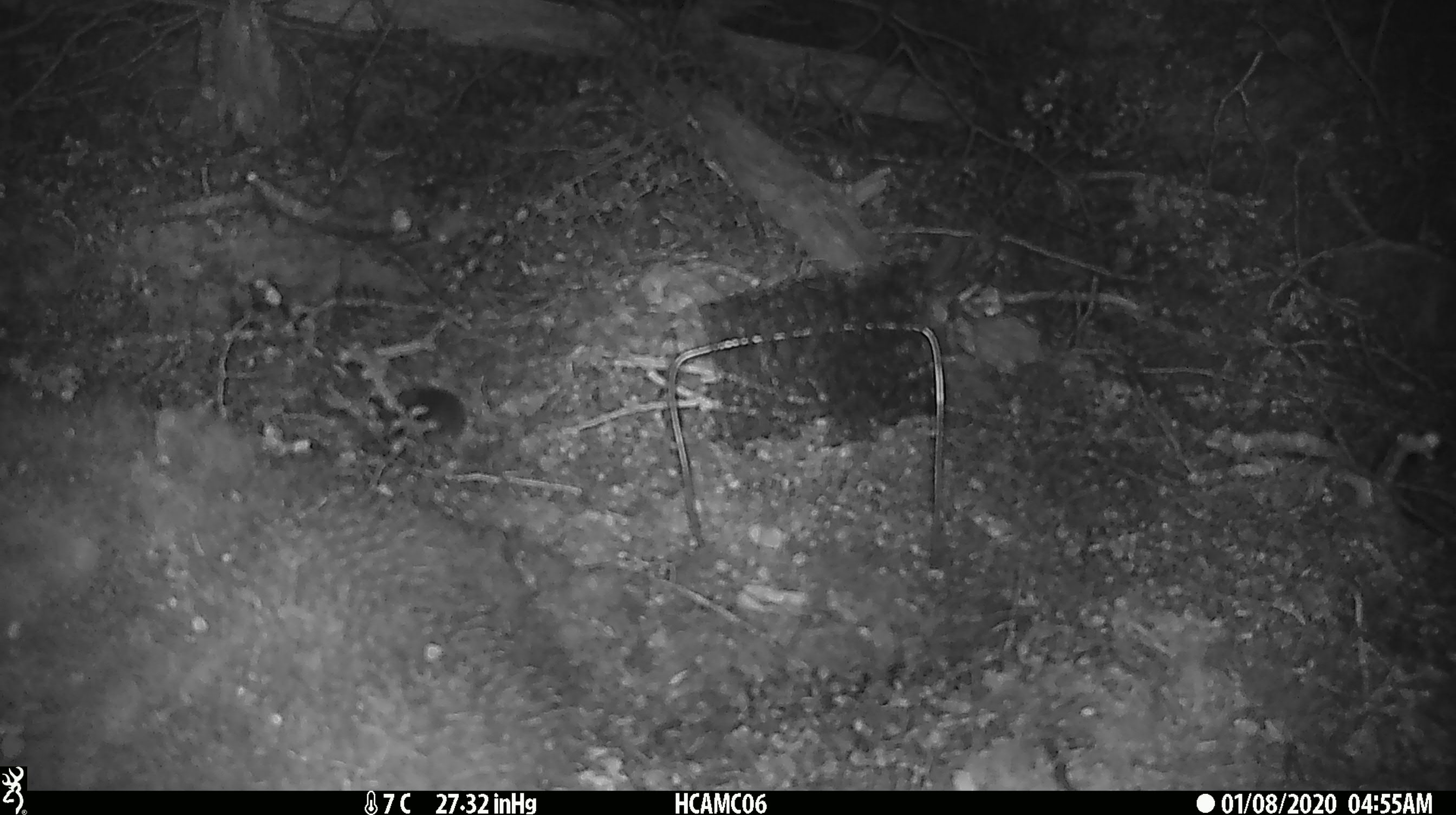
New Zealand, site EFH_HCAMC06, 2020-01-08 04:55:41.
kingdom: Animalia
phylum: Chordata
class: Mammalia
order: Rodentia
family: Muridae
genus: Mus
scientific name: Mus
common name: mouse